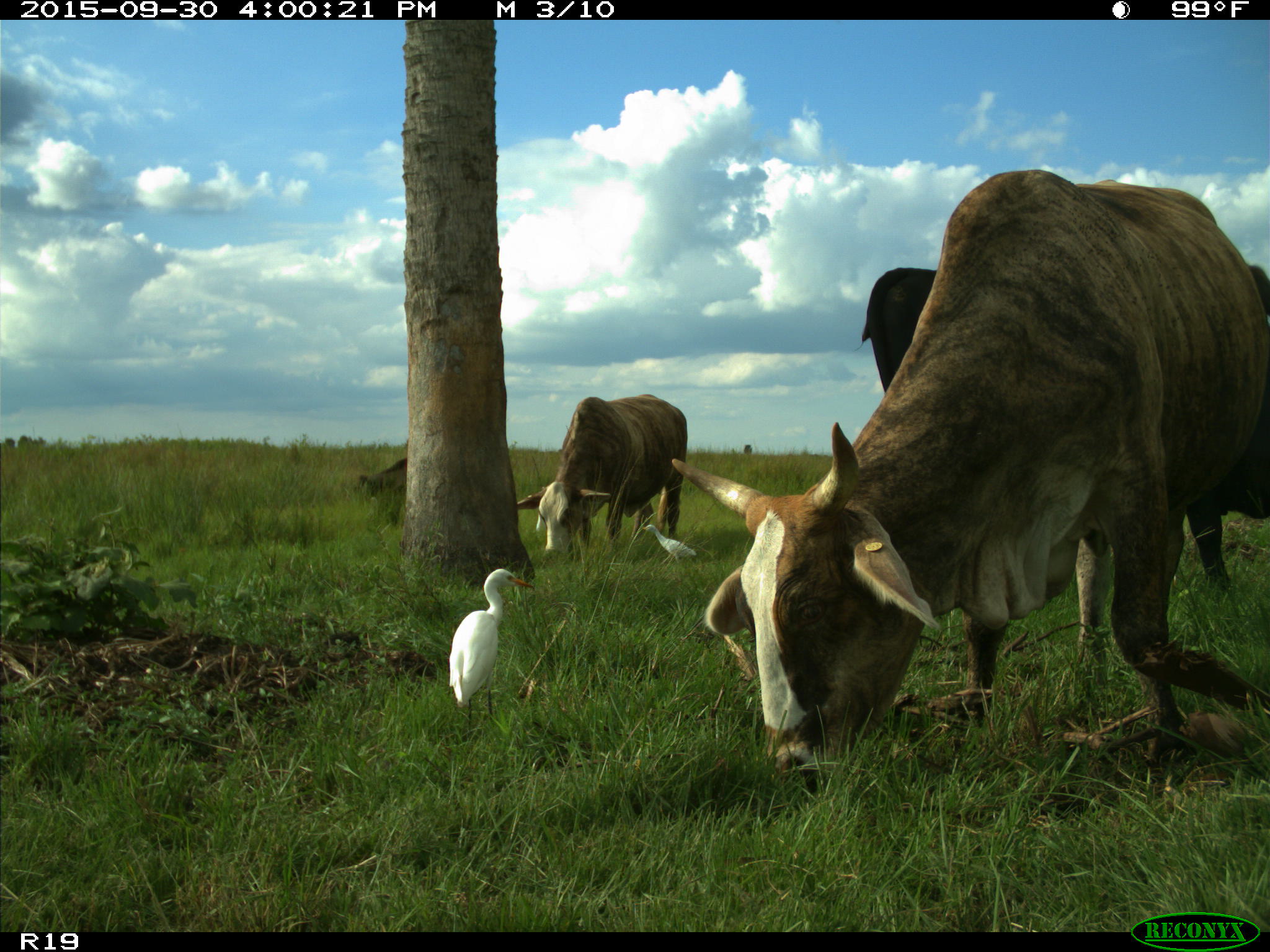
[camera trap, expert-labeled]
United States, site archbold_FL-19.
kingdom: Animalia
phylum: Chordata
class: Mammalia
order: Artiodactyla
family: Bovidae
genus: Bos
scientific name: Bos taurus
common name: domestic cow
Bos taurus (domestic cow).